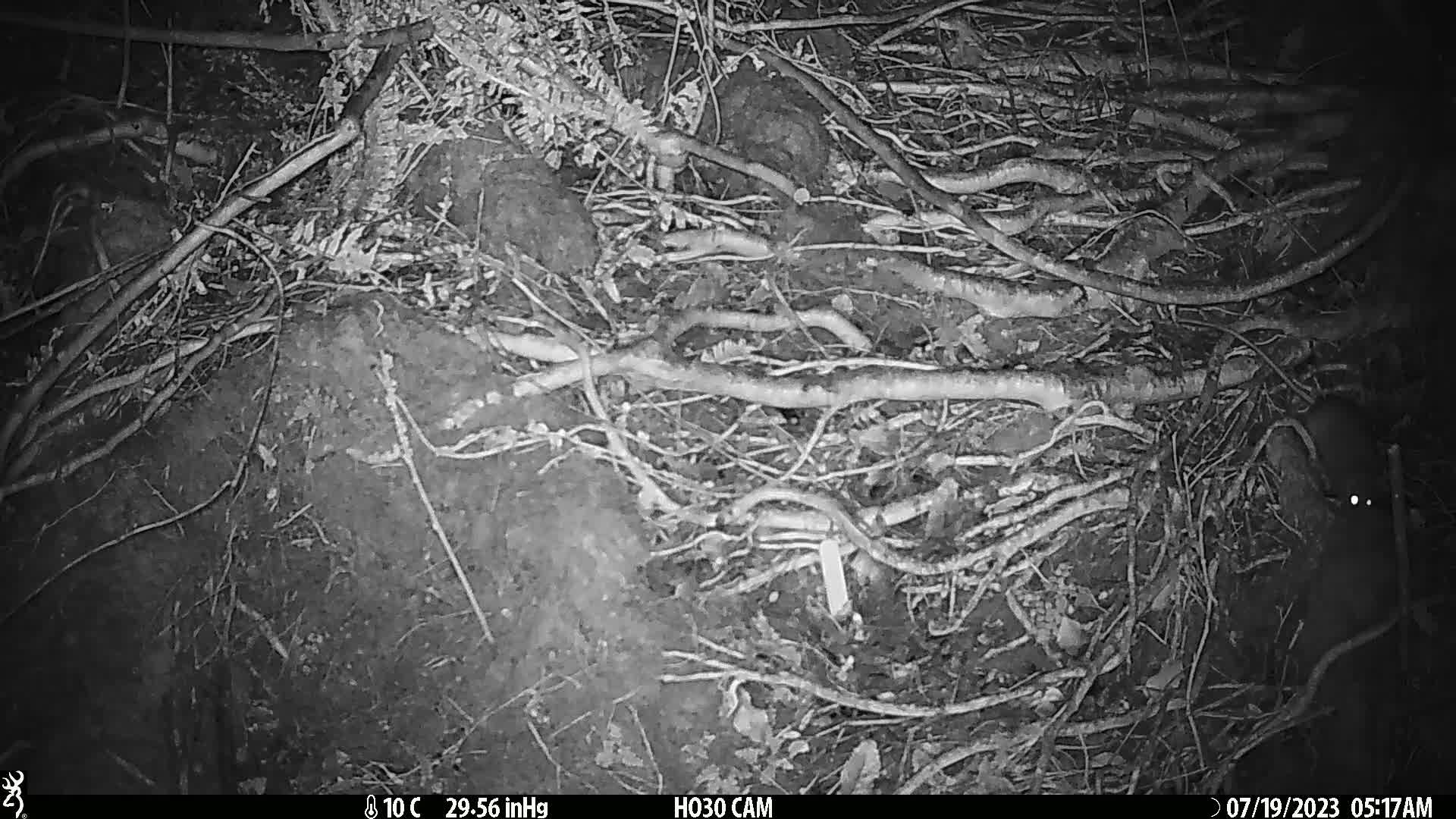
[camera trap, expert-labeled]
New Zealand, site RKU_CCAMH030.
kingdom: Animalia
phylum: Chordata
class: Mammalia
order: Rodentia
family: Muridae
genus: Rattus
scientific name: Rattus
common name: rat